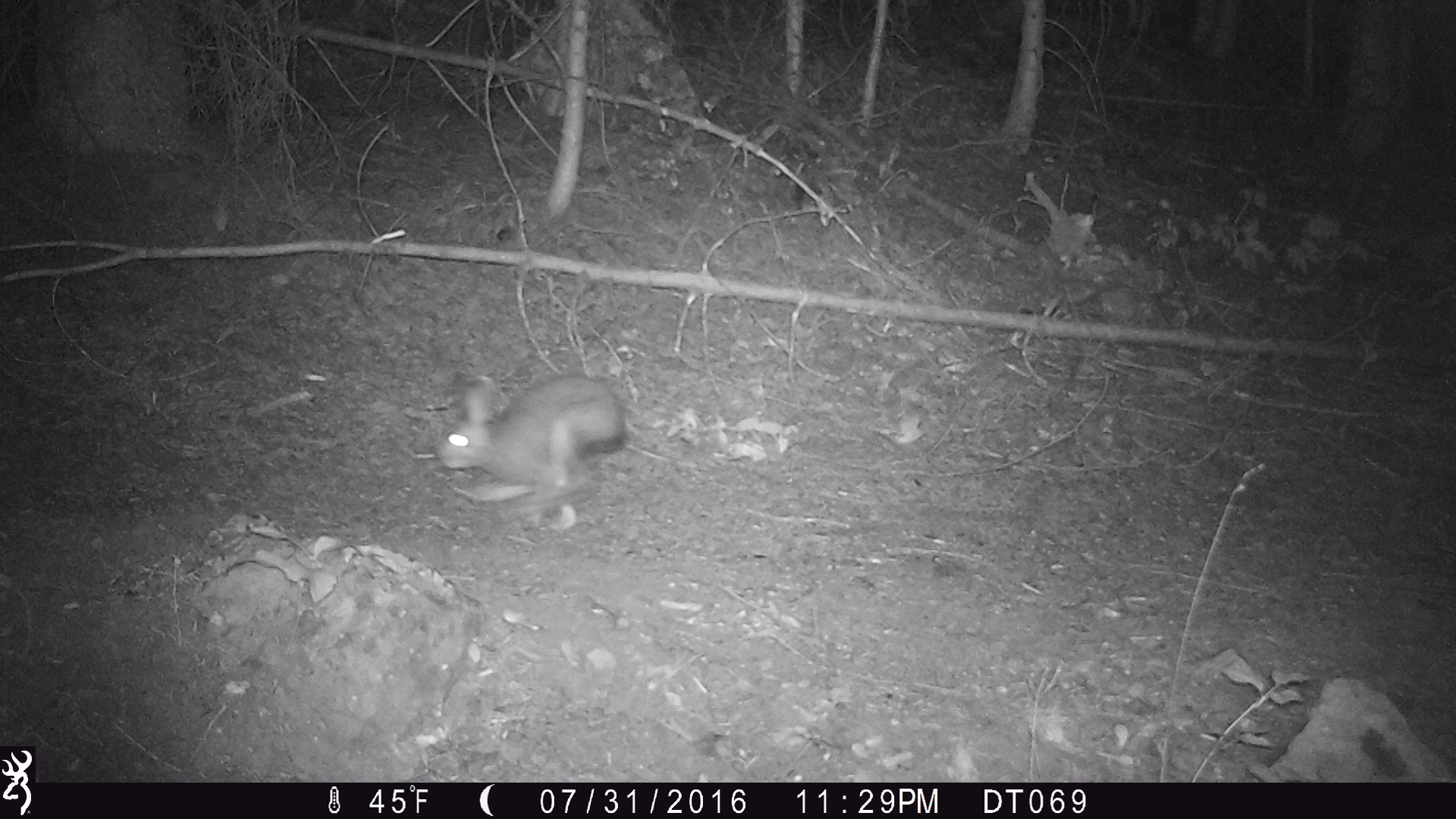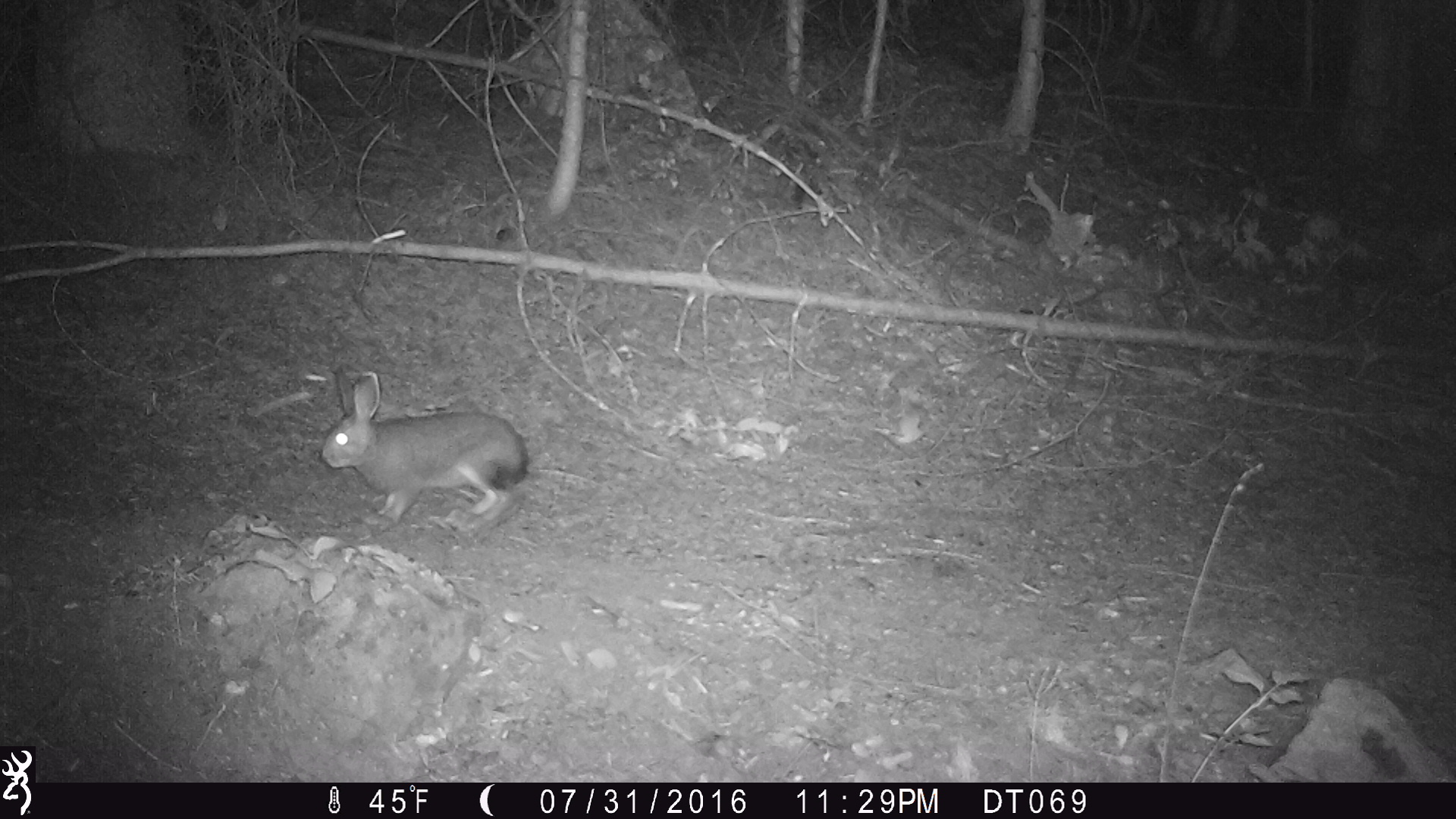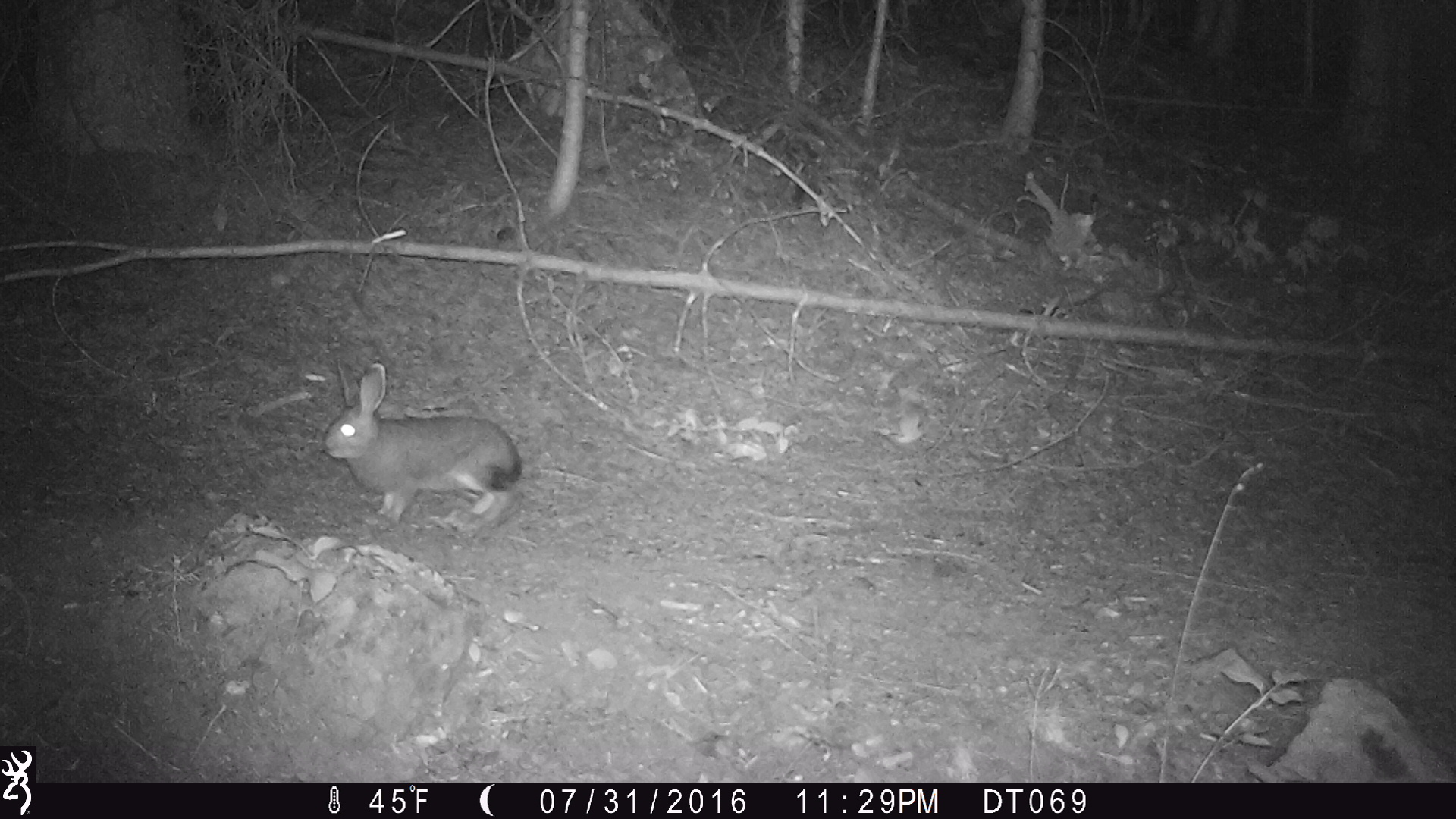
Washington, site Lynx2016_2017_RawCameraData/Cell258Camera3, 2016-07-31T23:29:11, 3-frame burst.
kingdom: Animalia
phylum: Chordata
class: Mammalia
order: Lagomorpha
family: Leporidae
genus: Lepus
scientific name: Lepus americanus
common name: snowshoe hare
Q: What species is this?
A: Lepus americanus (snowshoe hare).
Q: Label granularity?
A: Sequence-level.